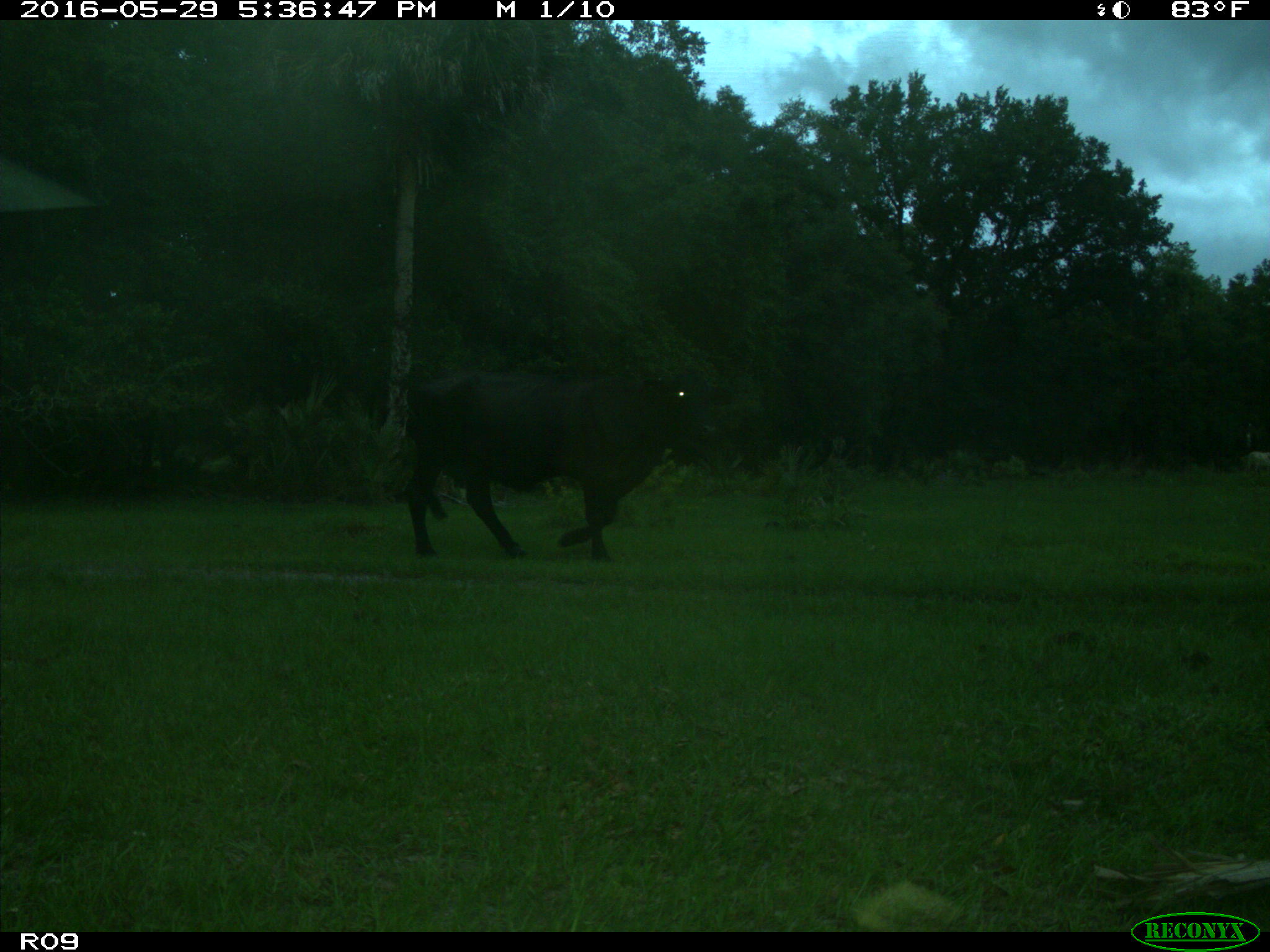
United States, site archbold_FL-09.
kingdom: Animalia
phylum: Chordata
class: Mammalia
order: Artiodactyla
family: Bovidae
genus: Bos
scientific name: Bos taurus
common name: domestic cow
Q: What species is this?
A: Bos taurus (domestic cow).